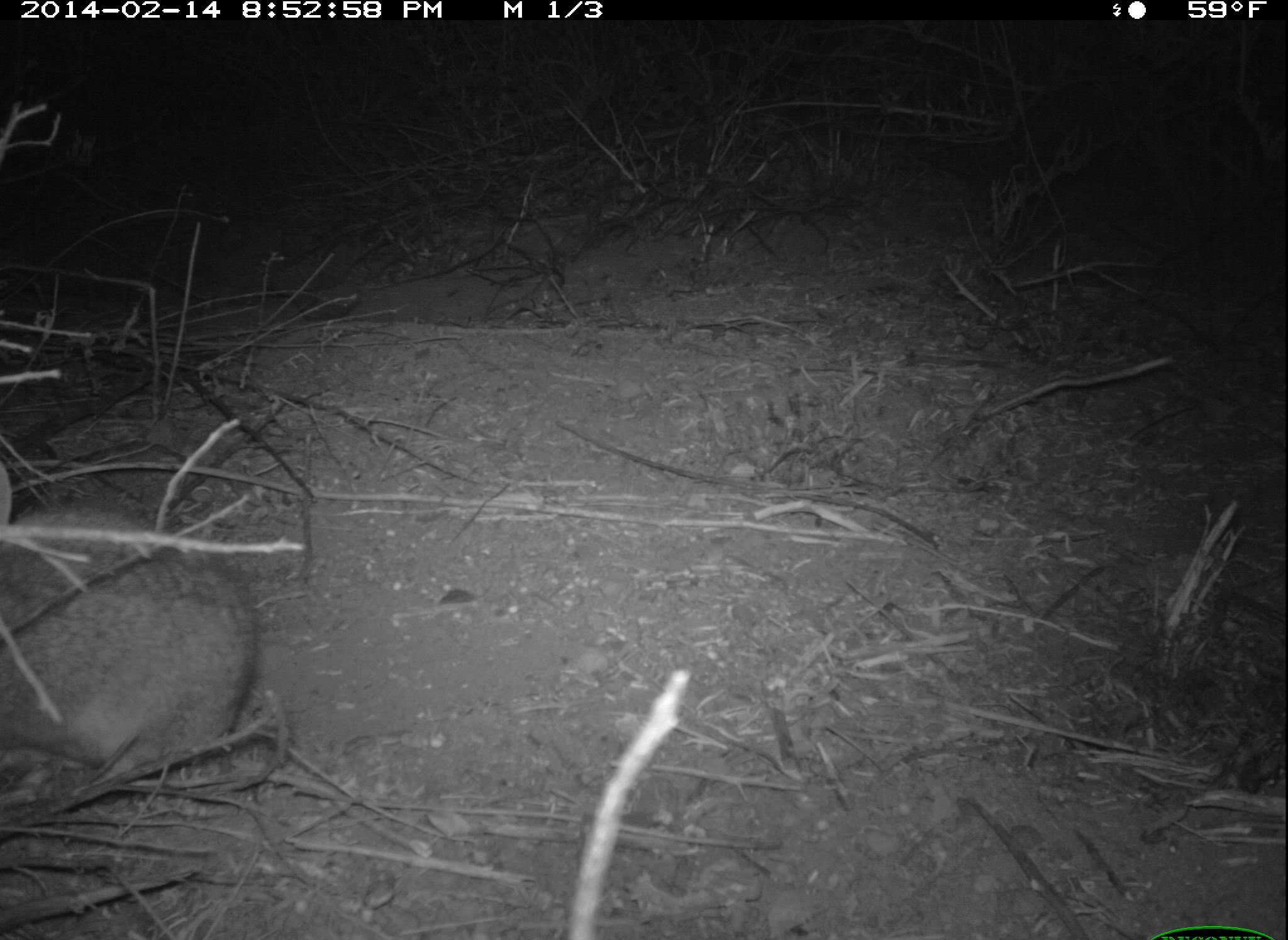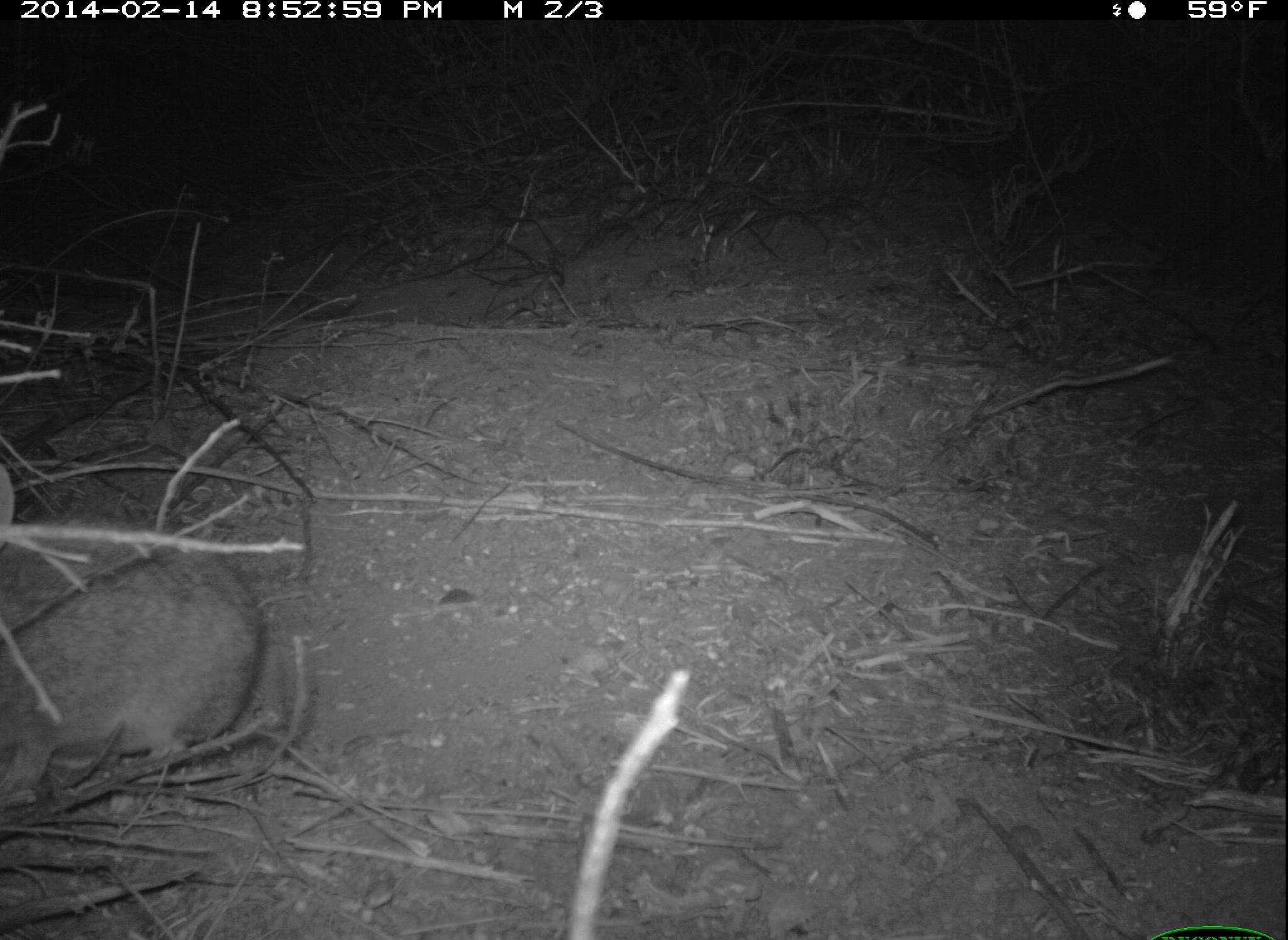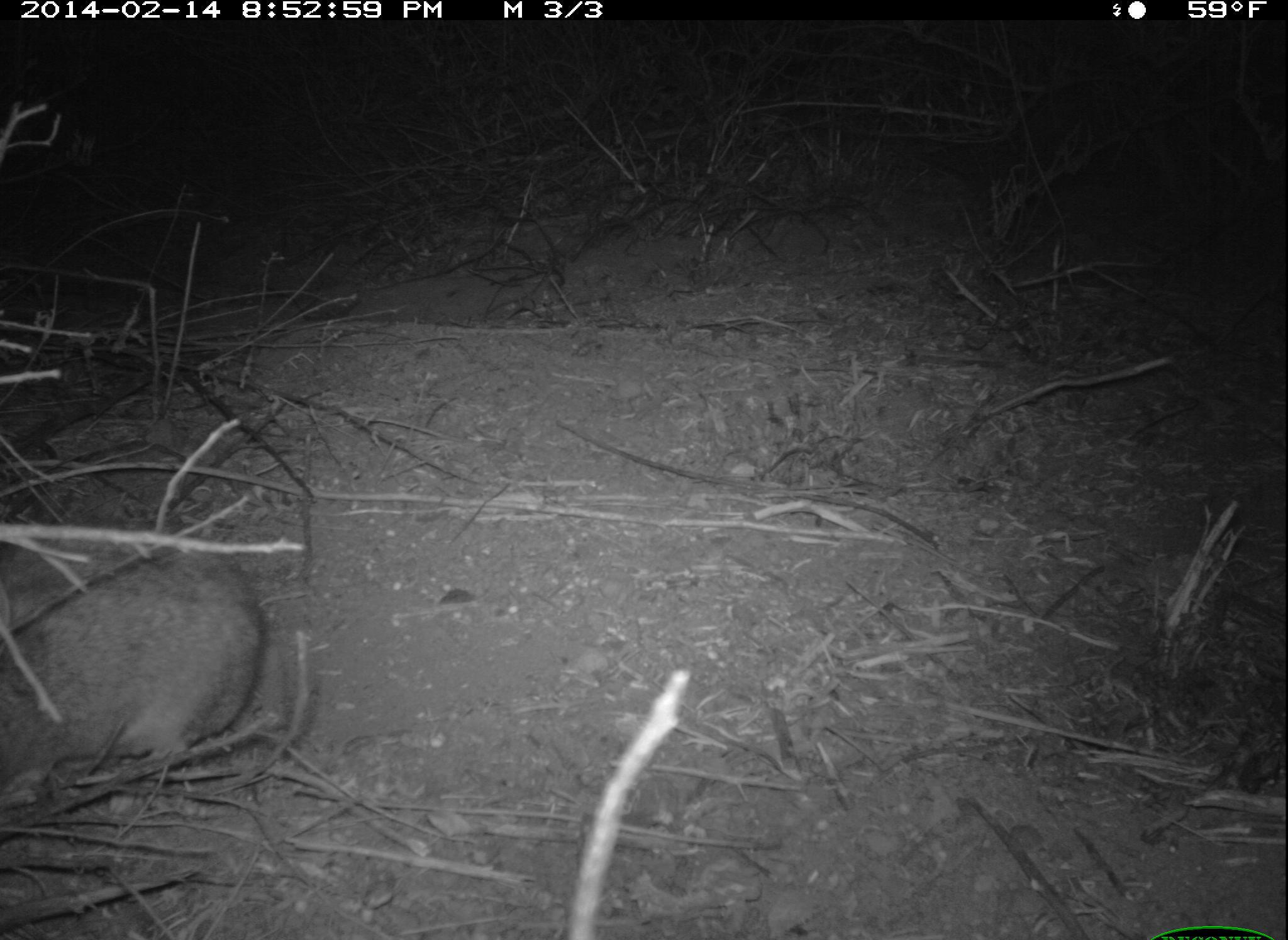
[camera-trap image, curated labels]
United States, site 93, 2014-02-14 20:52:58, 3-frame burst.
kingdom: Animalia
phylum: Chordata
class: Mammalia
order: Lagomorpha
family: Leporidae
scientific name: Leporidae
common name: rabbits and hares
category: rabbit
Rabbit (rabbits and hares) (Leporidae).